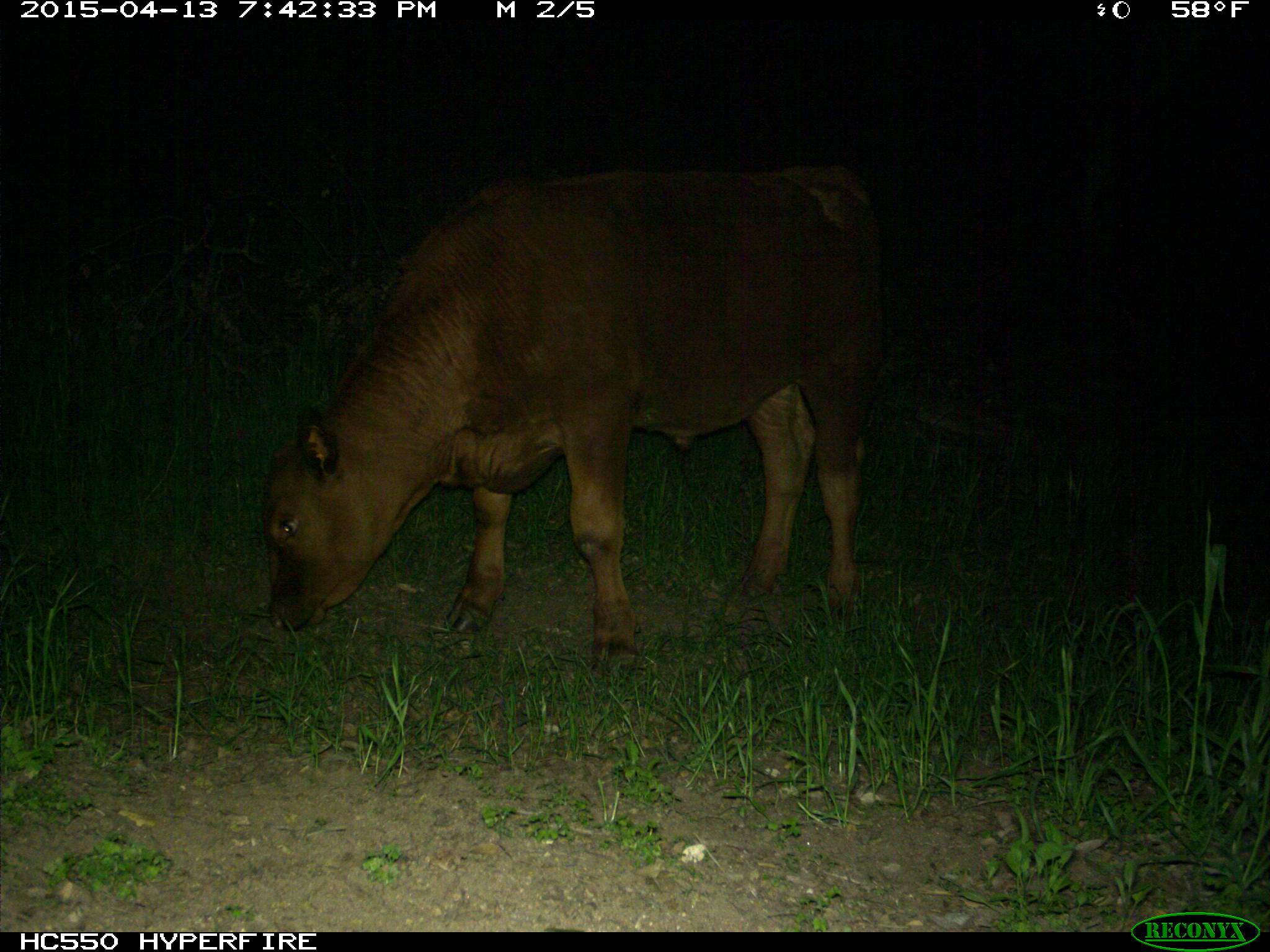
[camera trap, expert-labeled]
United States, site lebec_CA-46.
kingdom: Animalia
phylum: Chordata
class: Mammalia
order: Artiodactyla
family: Bovidae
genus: Bos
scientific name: Bos taurus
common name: domestic cow